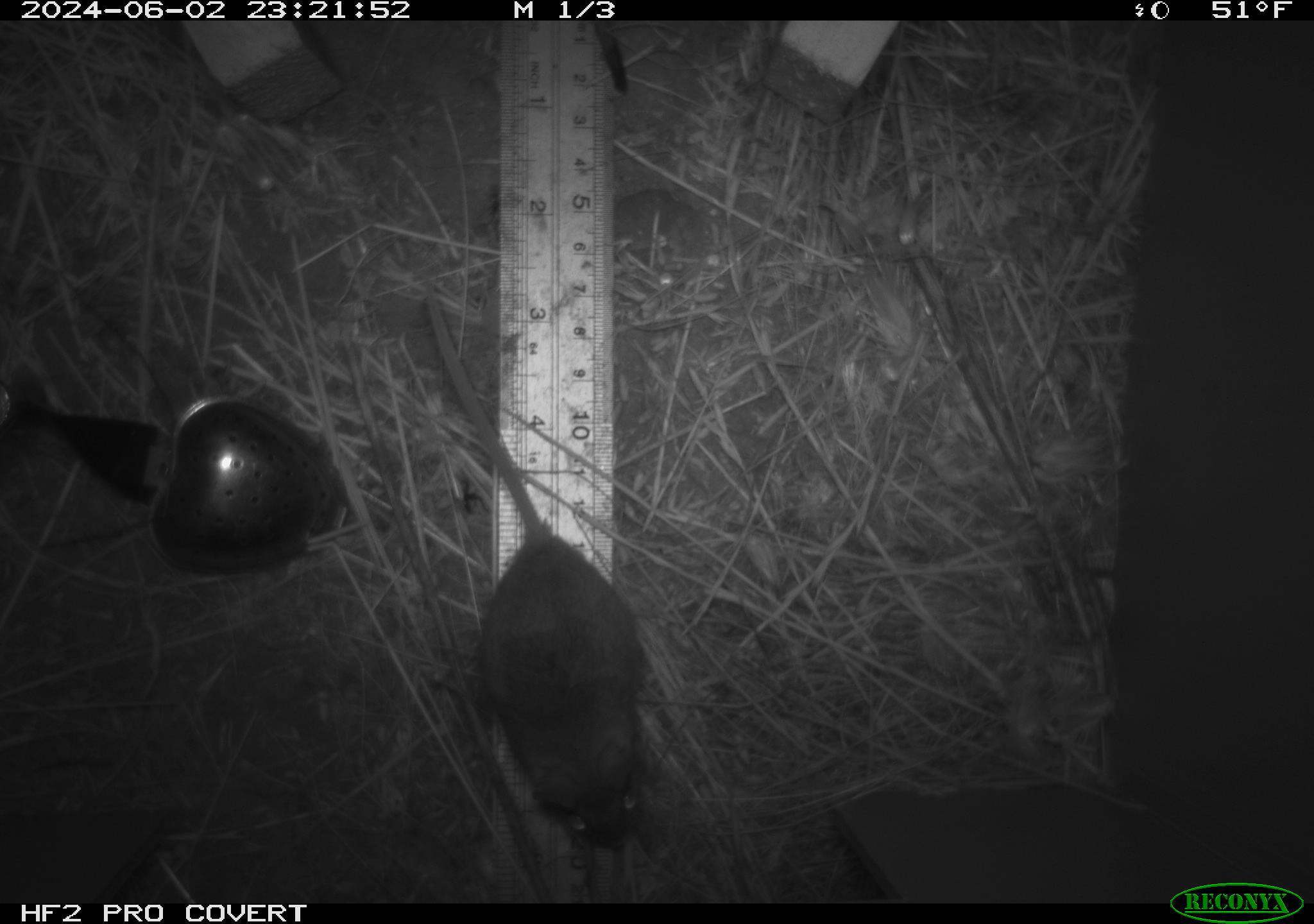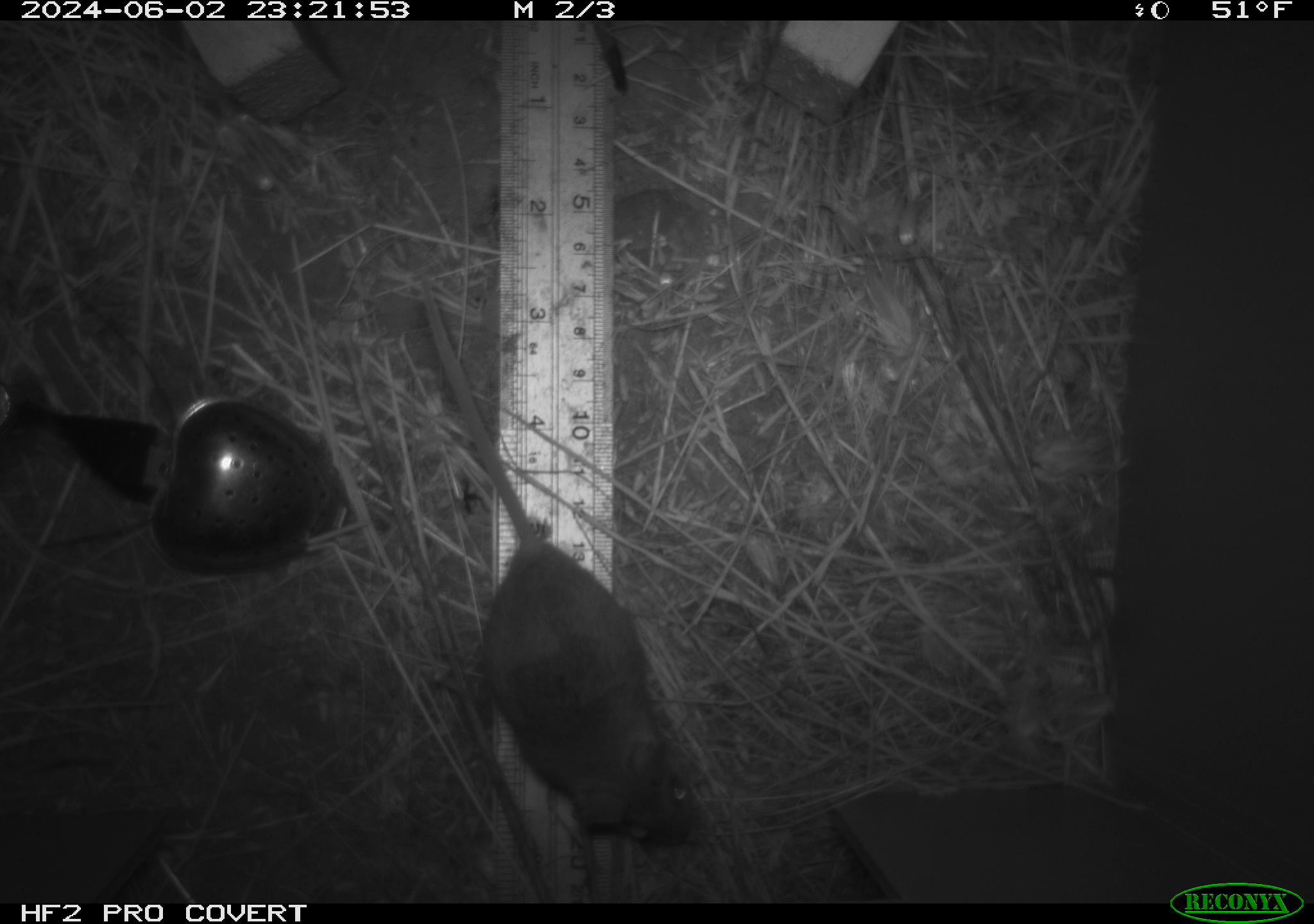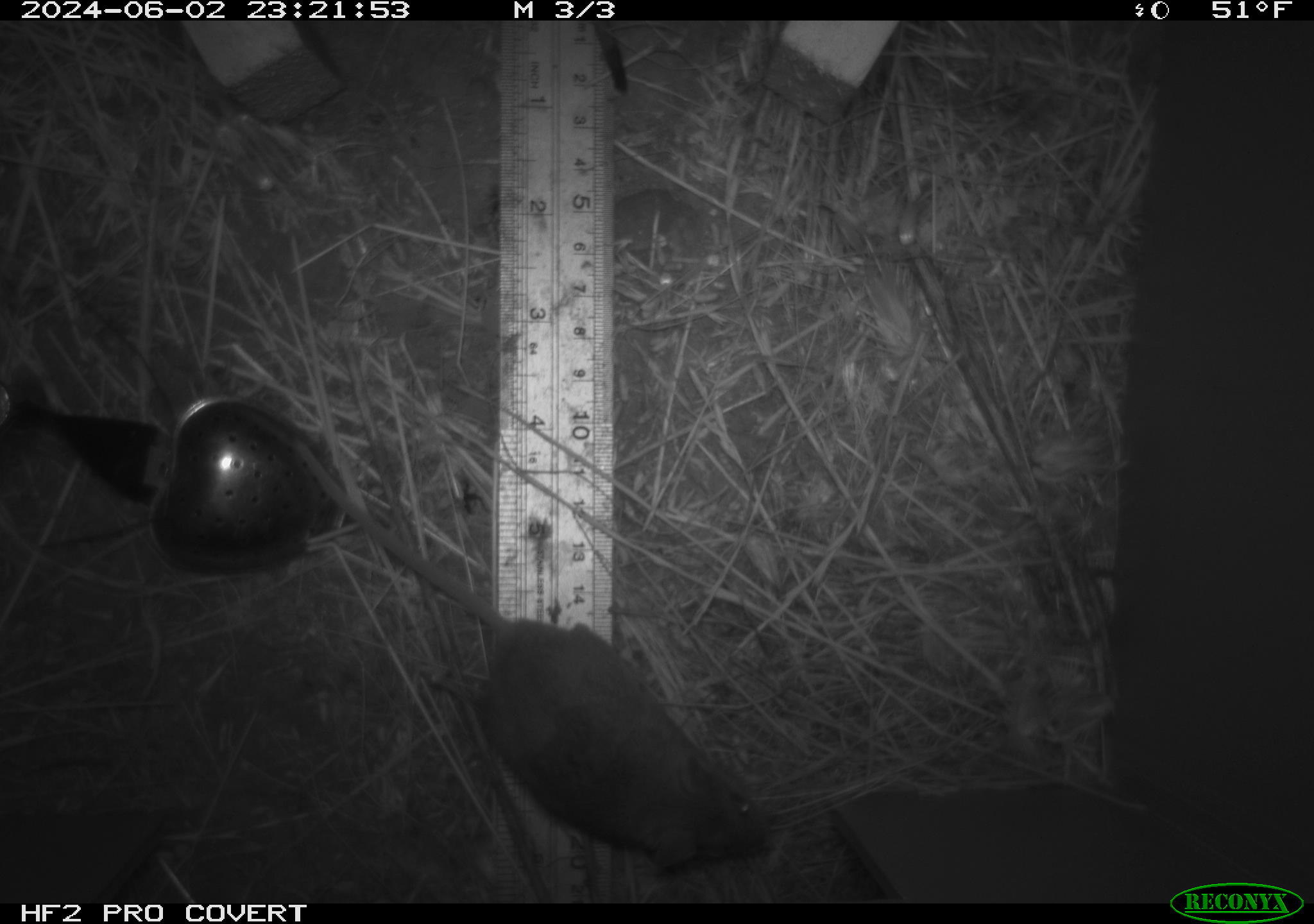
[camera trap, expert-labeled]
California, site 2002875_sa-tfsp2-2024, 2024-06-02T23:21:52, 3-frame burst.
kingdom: Animalia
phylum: Chordata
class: Mammalia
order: Rodentia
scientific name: Rodentia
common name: mouse species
Mouse species (Rodentia).